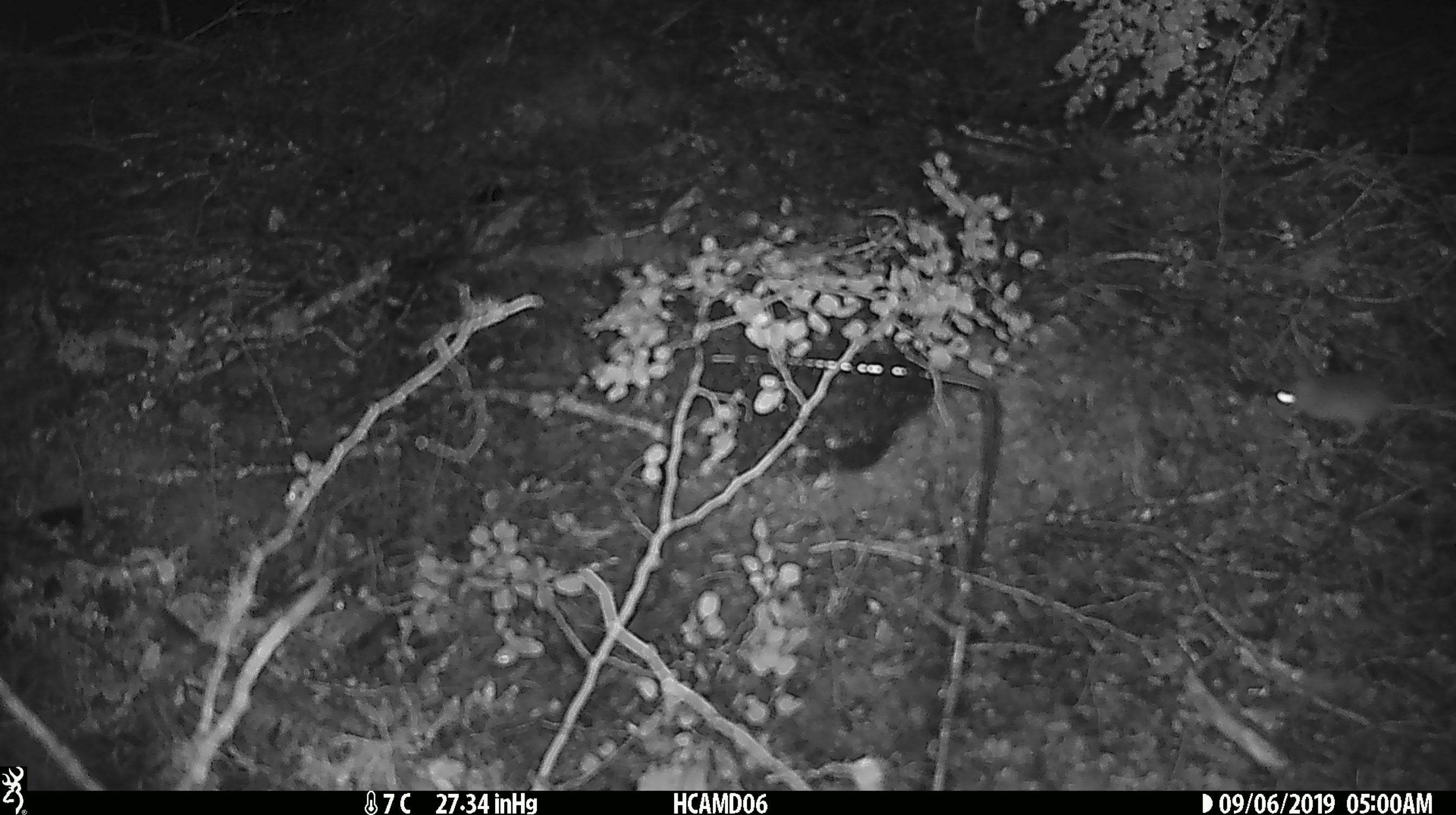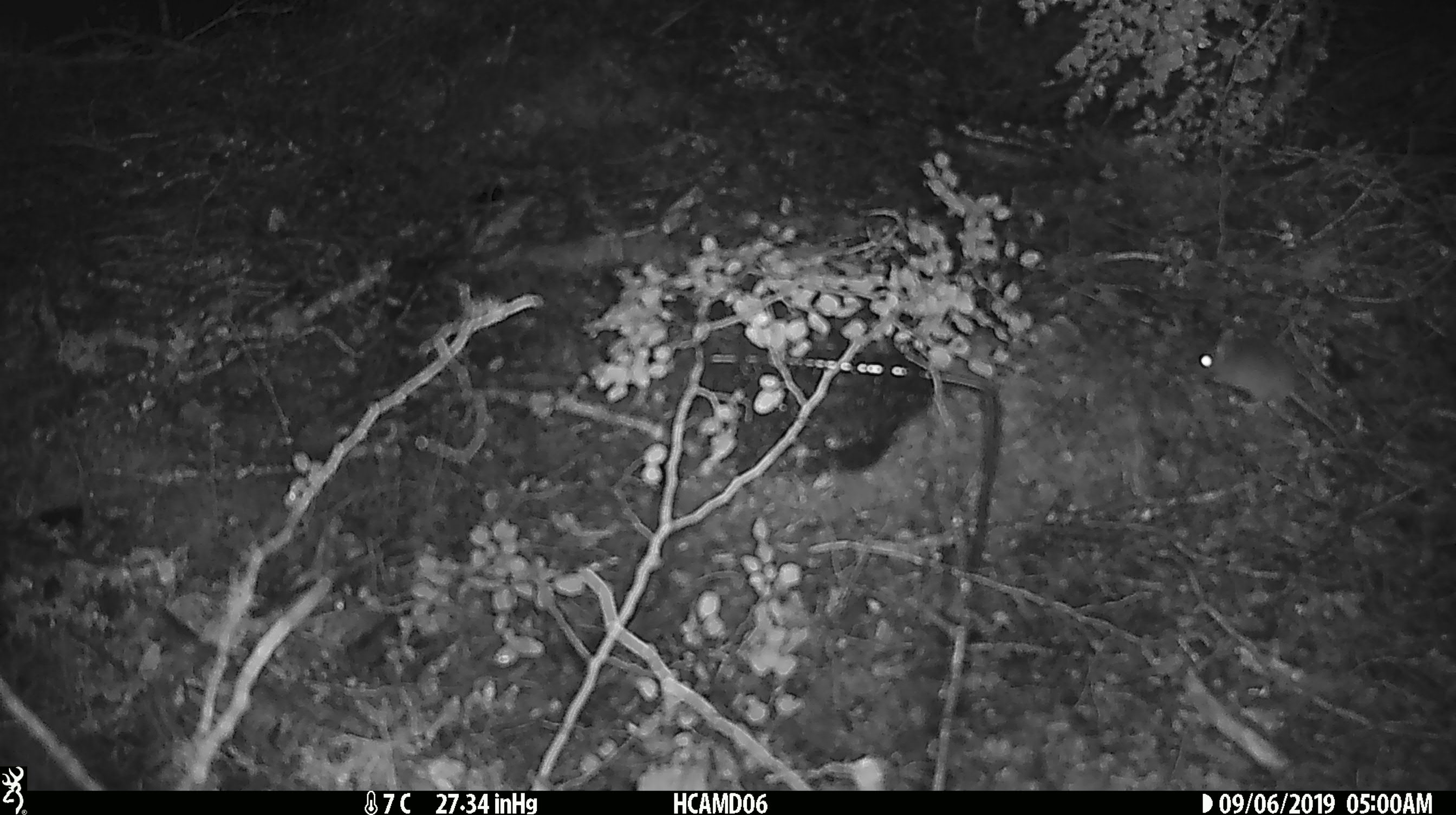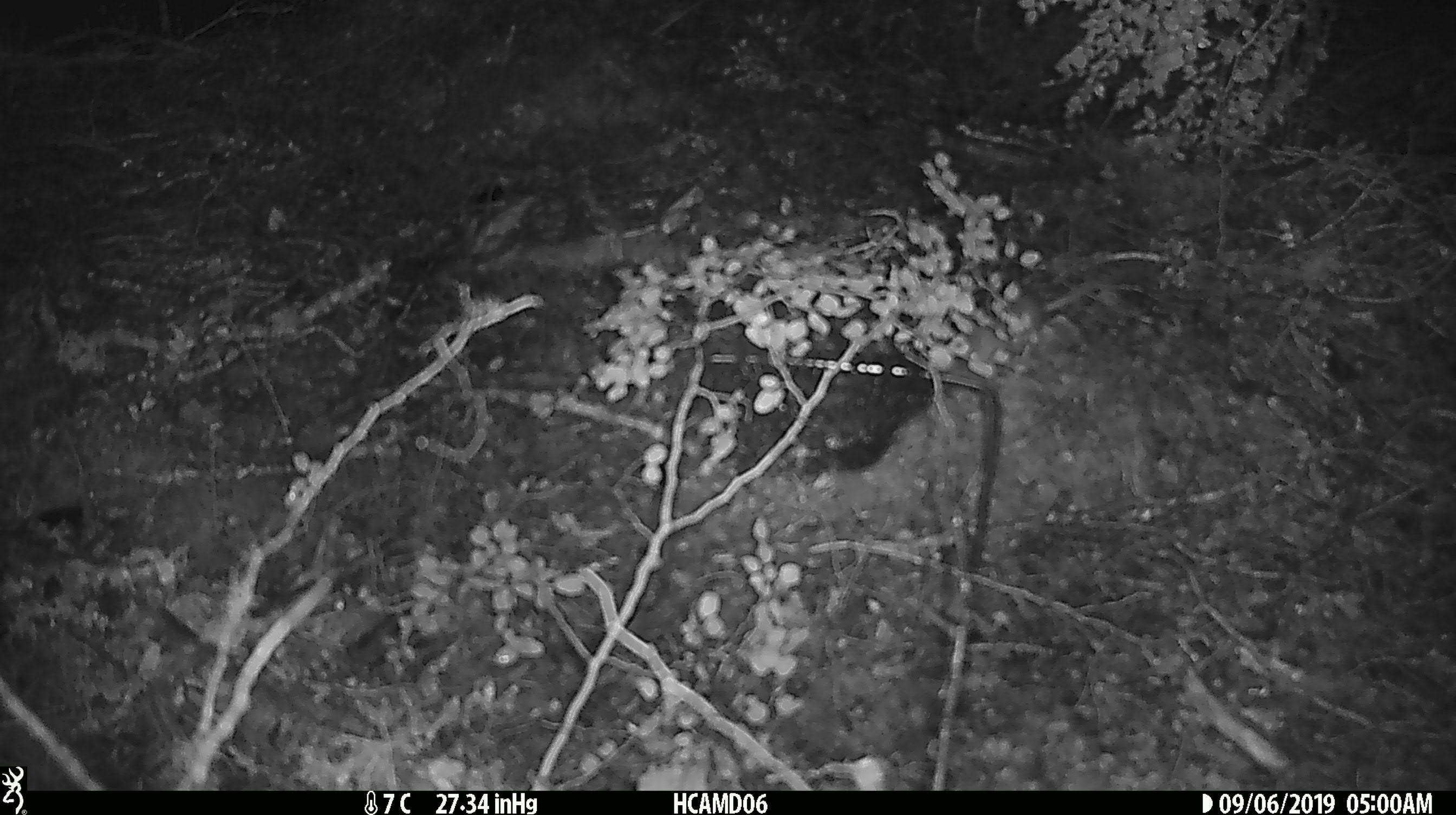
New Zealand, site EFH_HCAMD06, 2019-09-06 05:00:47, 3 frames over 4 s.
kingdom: Animalia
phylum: Chordata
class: Mammalia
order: Rodentia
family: Muridae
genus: Mus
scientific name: Mus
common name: mouse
Mouse (Mus).